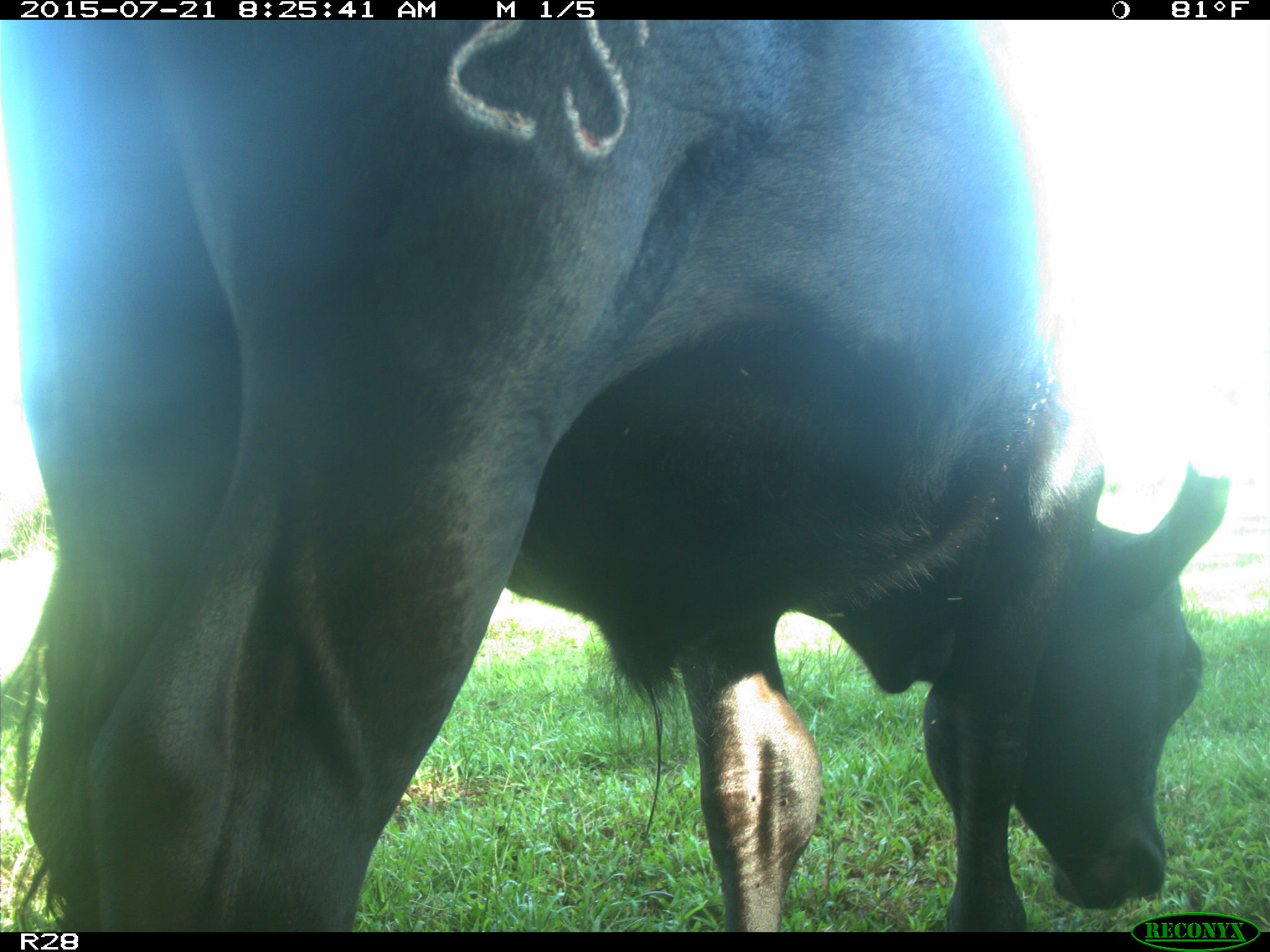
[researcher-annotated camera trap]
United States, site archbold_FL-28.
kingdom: Animalia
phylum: Chordata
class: Mammalia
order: Artiodactyla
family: Bovidae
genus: Bos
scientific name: Bos taurus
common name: domestic cow